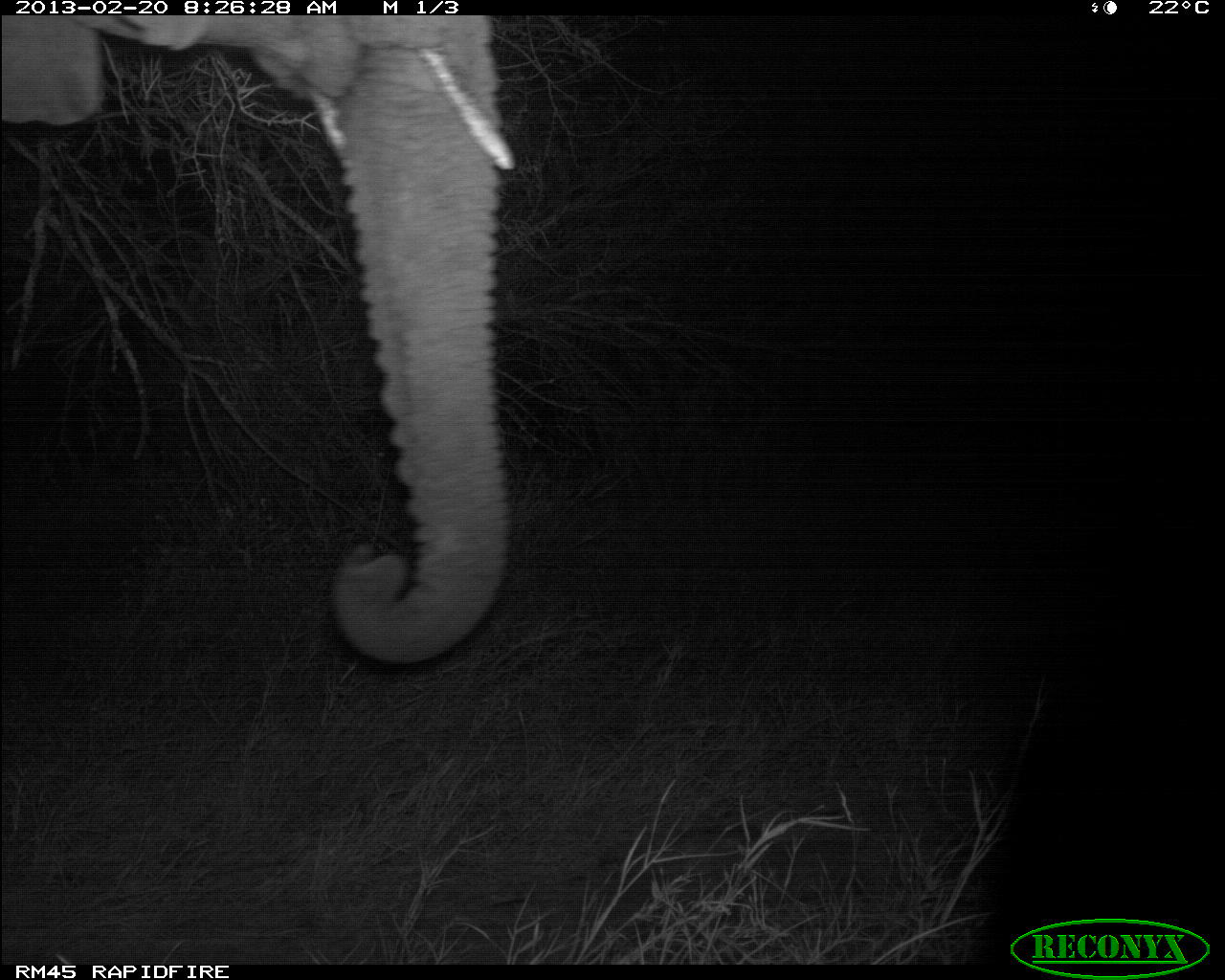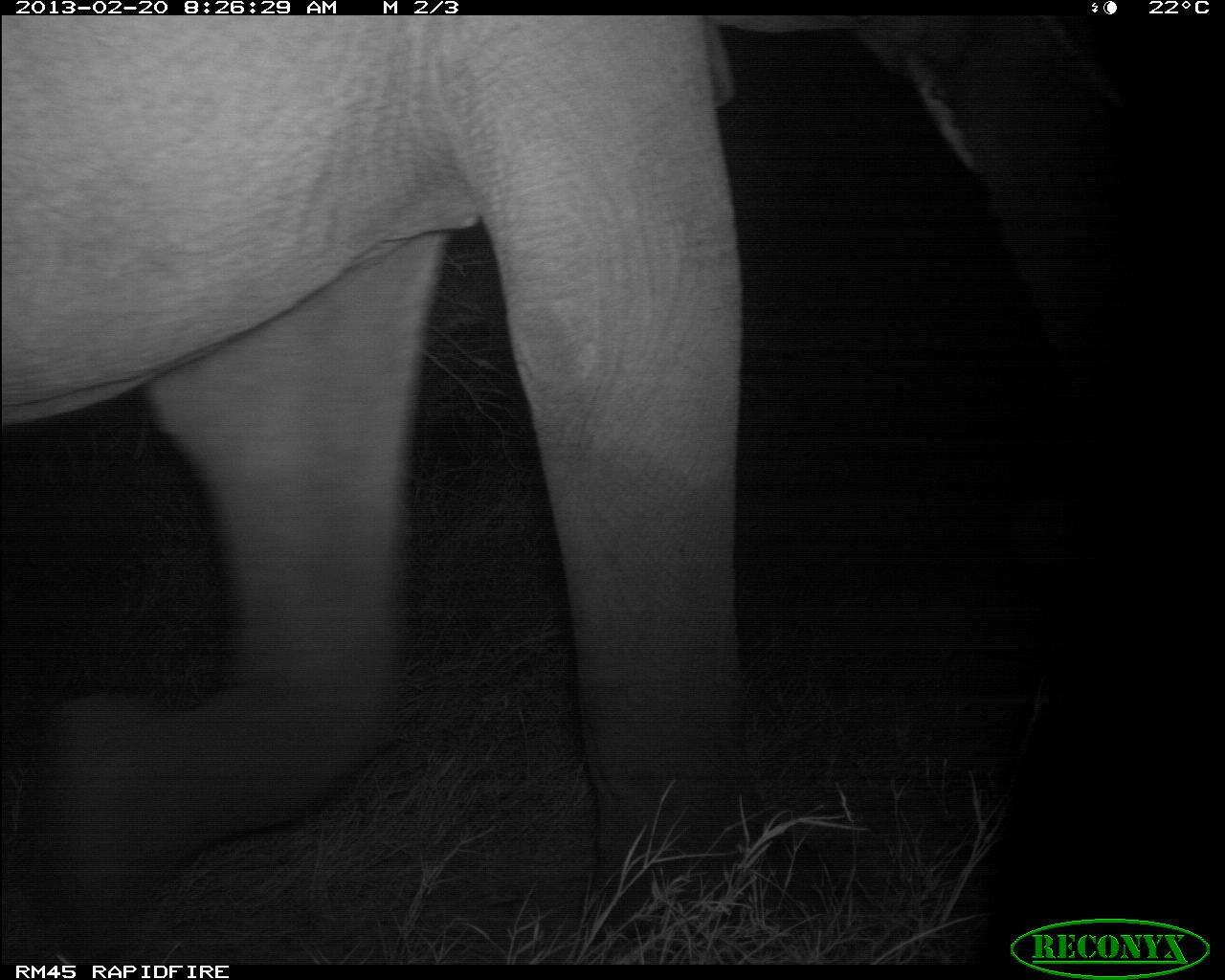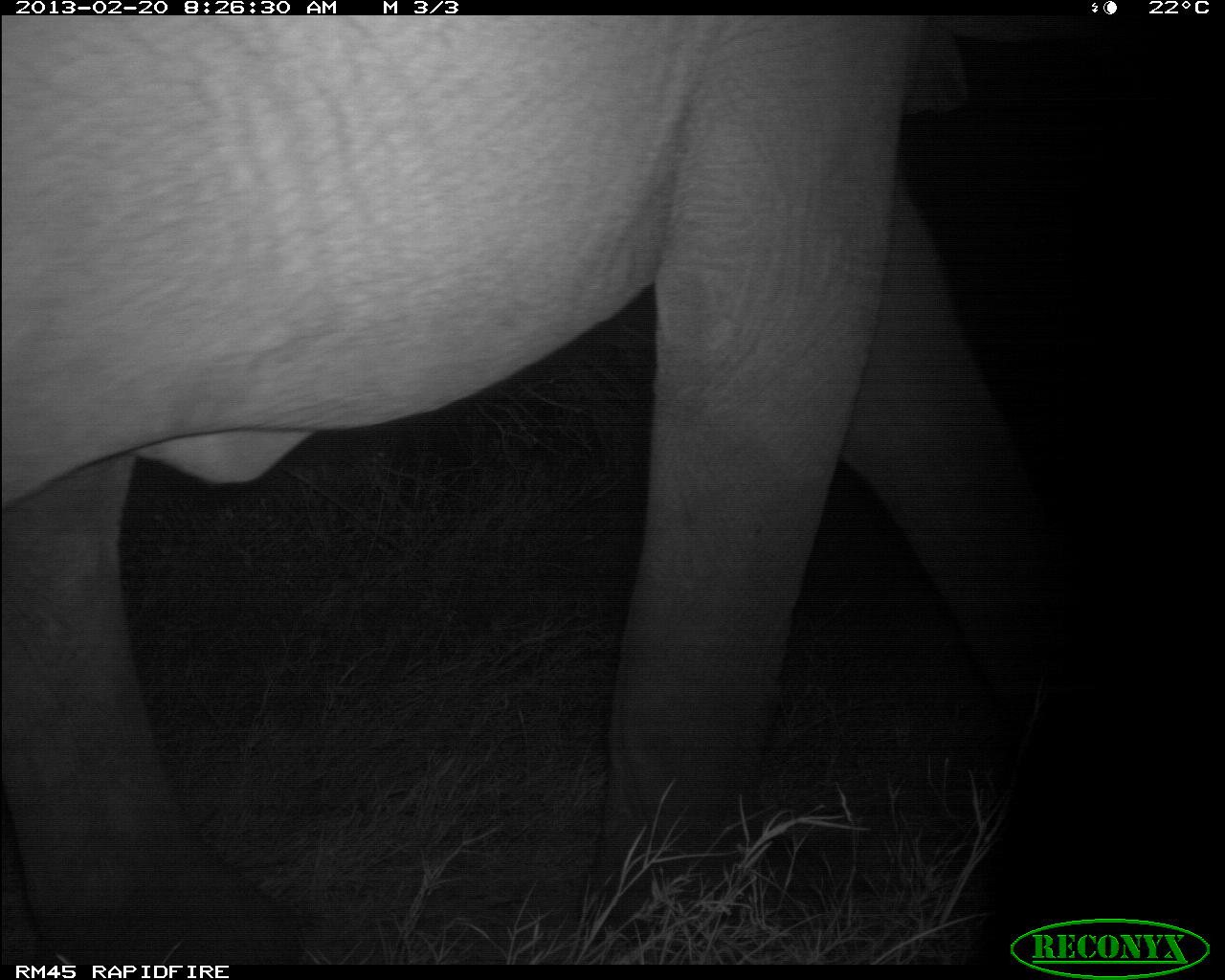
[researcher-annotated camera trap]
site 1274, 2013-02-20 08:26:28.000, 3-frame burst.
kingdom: Animalia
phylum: Chordata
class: Mammalia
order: Proboscidea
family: Elephantidae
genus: Loxodonta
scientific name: Loxodonta africana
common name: african bush elephant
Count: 1.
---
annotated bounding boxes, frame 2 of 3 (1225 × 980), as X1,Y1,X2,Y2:
loxodonta africana: 0,11,1225,960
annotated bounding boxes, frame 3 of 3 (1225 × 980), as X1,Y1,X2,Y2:
loxodonta africana: 0,10,1101,961